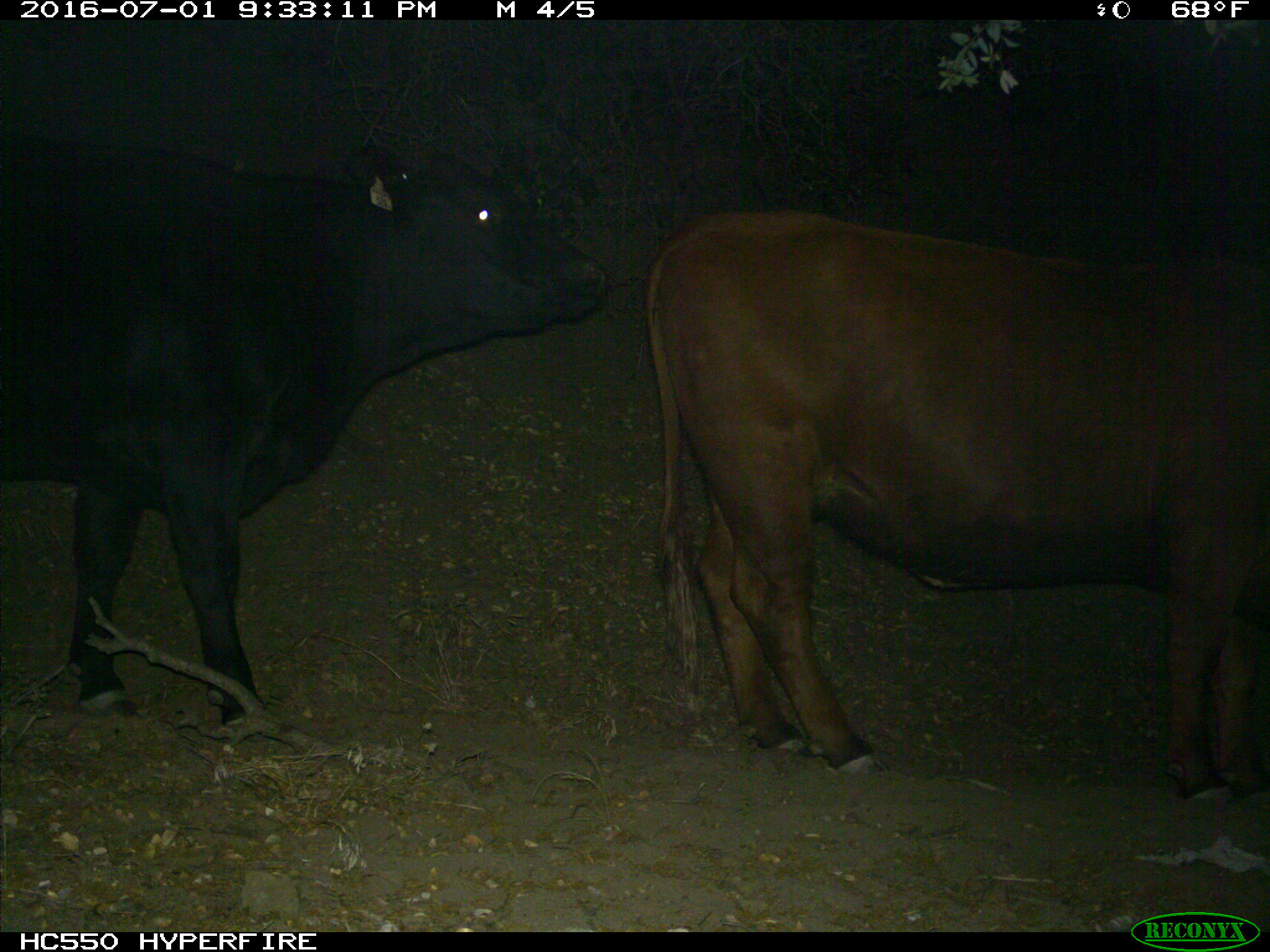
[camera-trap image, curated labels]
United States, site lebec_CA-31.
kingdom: Animalia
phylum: Chordata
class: Mammalia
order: Artiodactyla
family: Bovidae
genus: Bos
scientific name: Bos taurus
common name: domestic cow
Bos taurus (domestic cow).